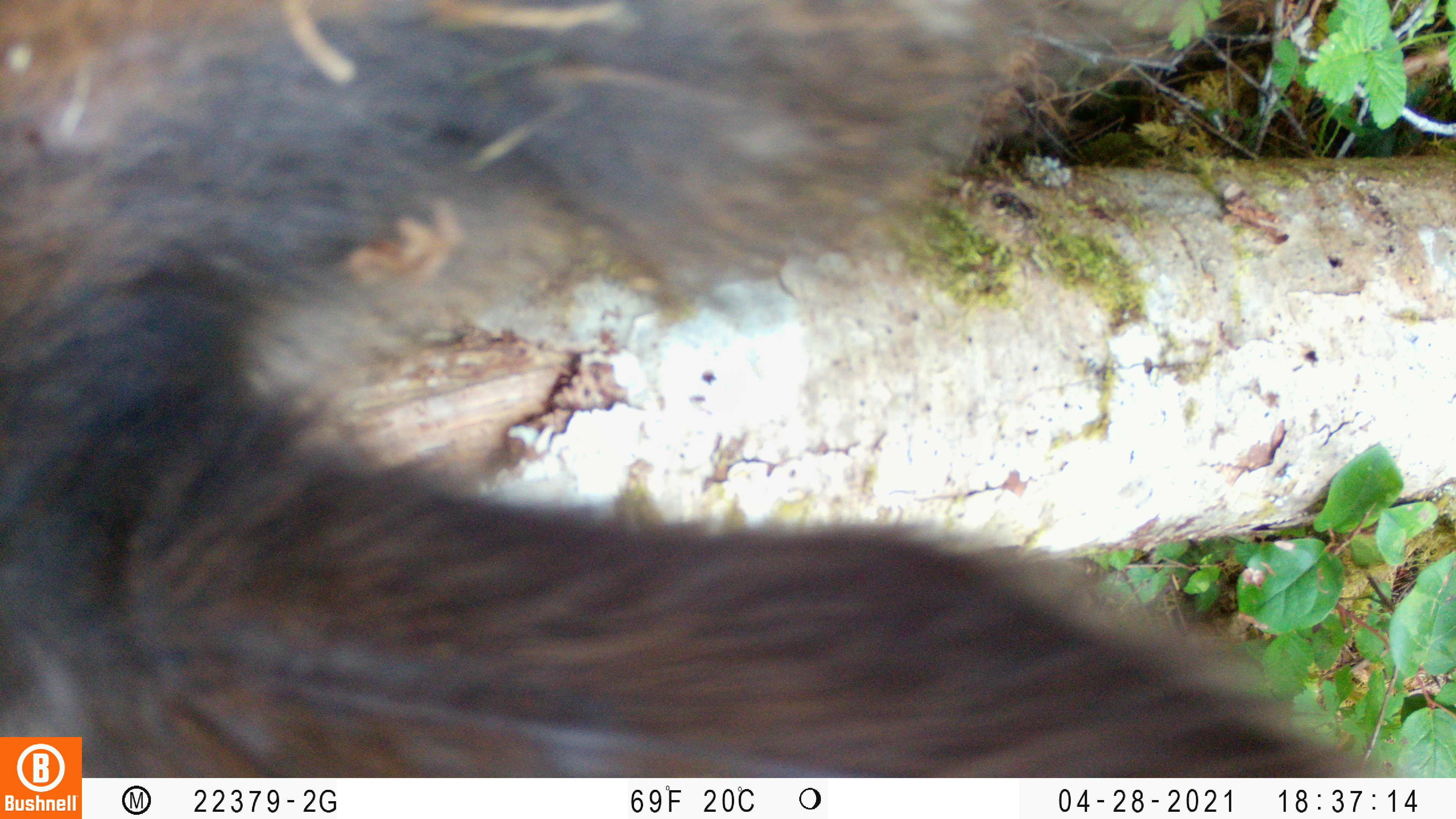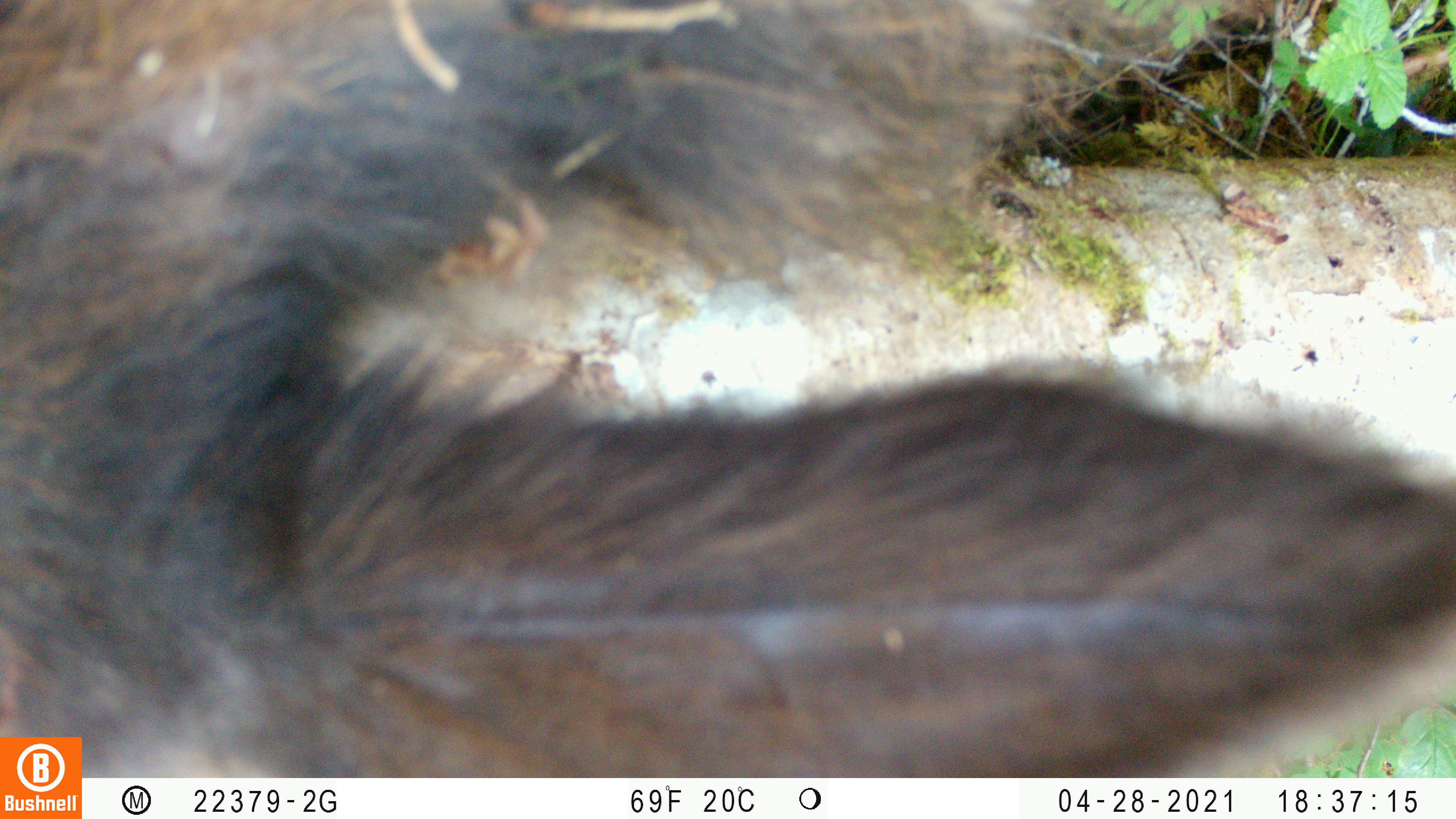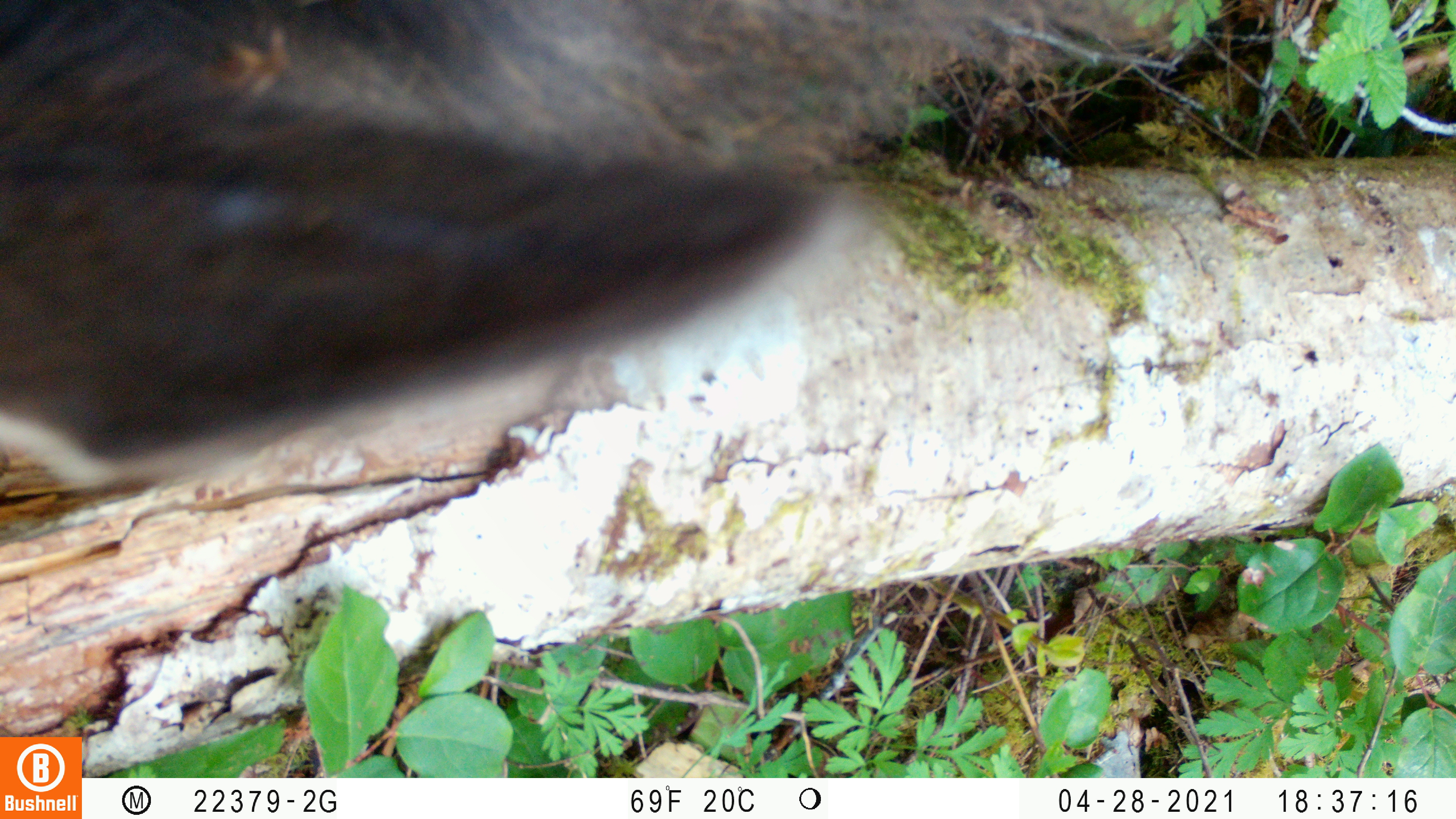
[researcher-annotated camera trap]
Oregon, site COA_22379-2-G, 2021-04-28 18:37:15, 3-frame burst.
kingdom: Animalia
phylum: Chordata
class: Mammalia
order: Artiodactyla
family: Cervidae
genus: Odocoileus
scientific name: Odocoileus hemionus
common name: black-tailed deer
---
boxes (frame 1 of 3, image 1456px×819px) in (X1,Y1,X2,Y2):
black-tailed deer: (2,0,1397,735)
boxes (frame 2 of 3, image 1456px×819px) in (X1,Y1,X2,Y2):
black-tailed deer: (83,0,1453,777)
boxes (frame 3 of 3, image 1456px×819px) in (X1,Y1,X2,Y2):
black-tailed deer: (0,0,1268,580)